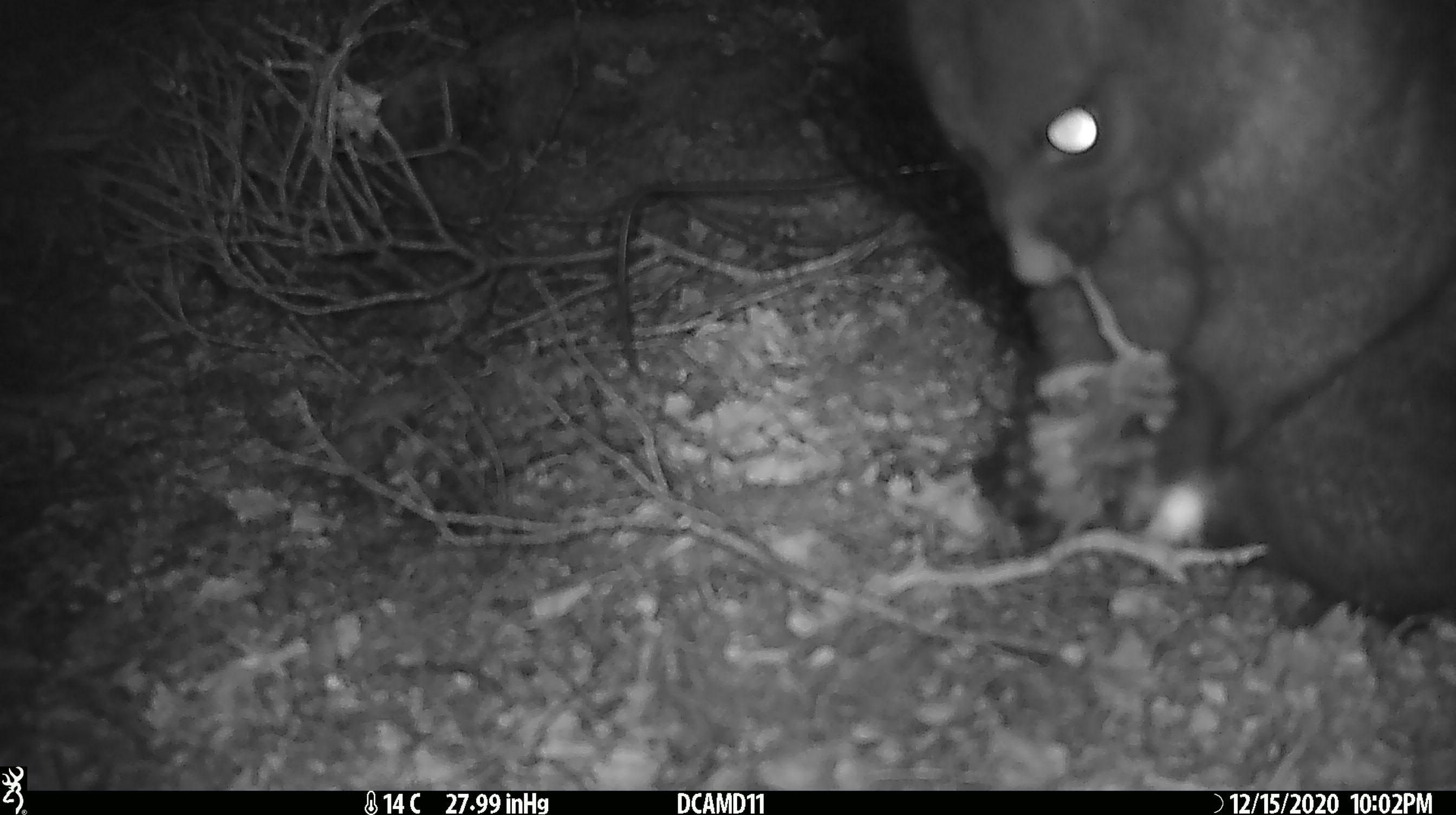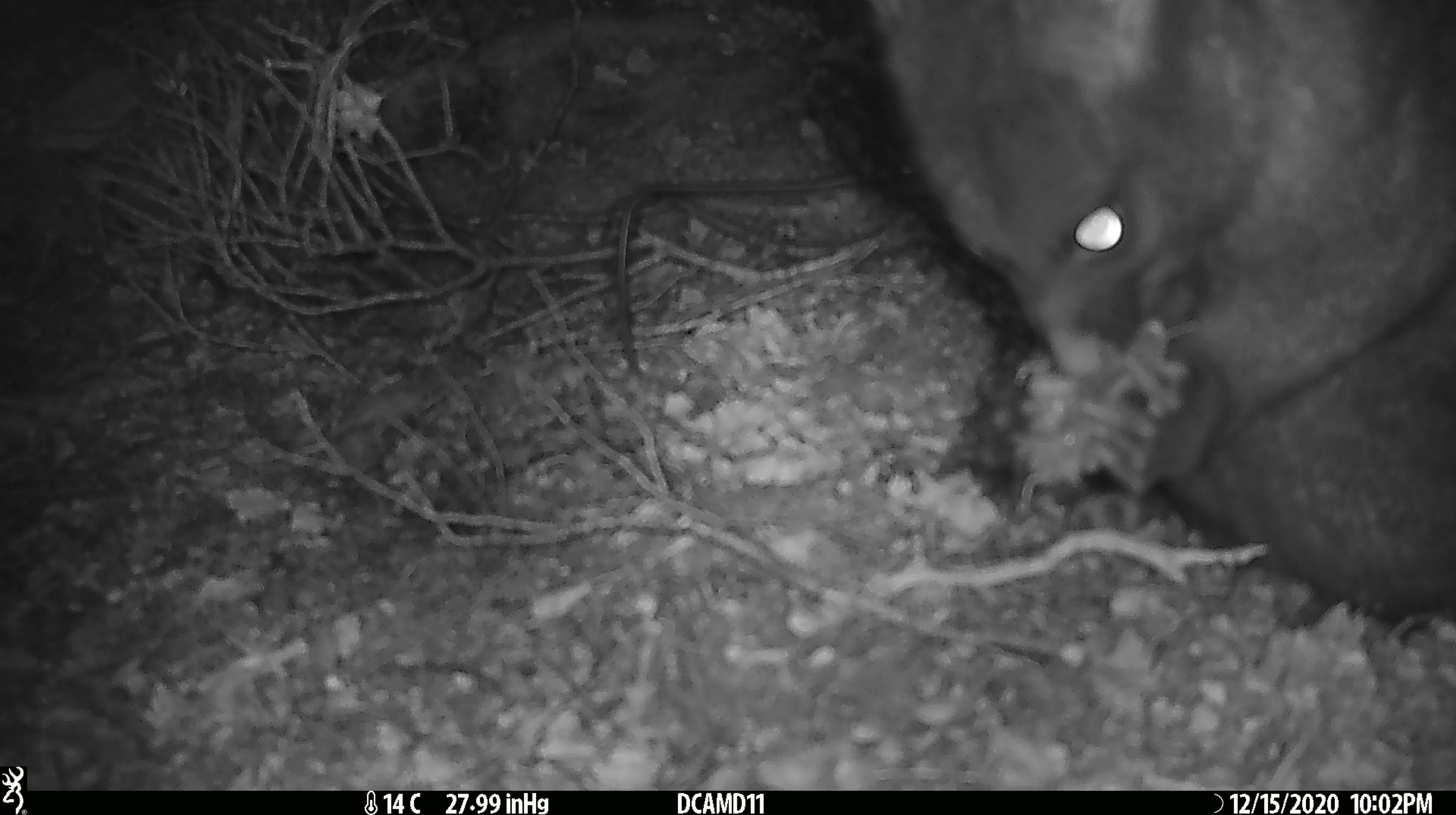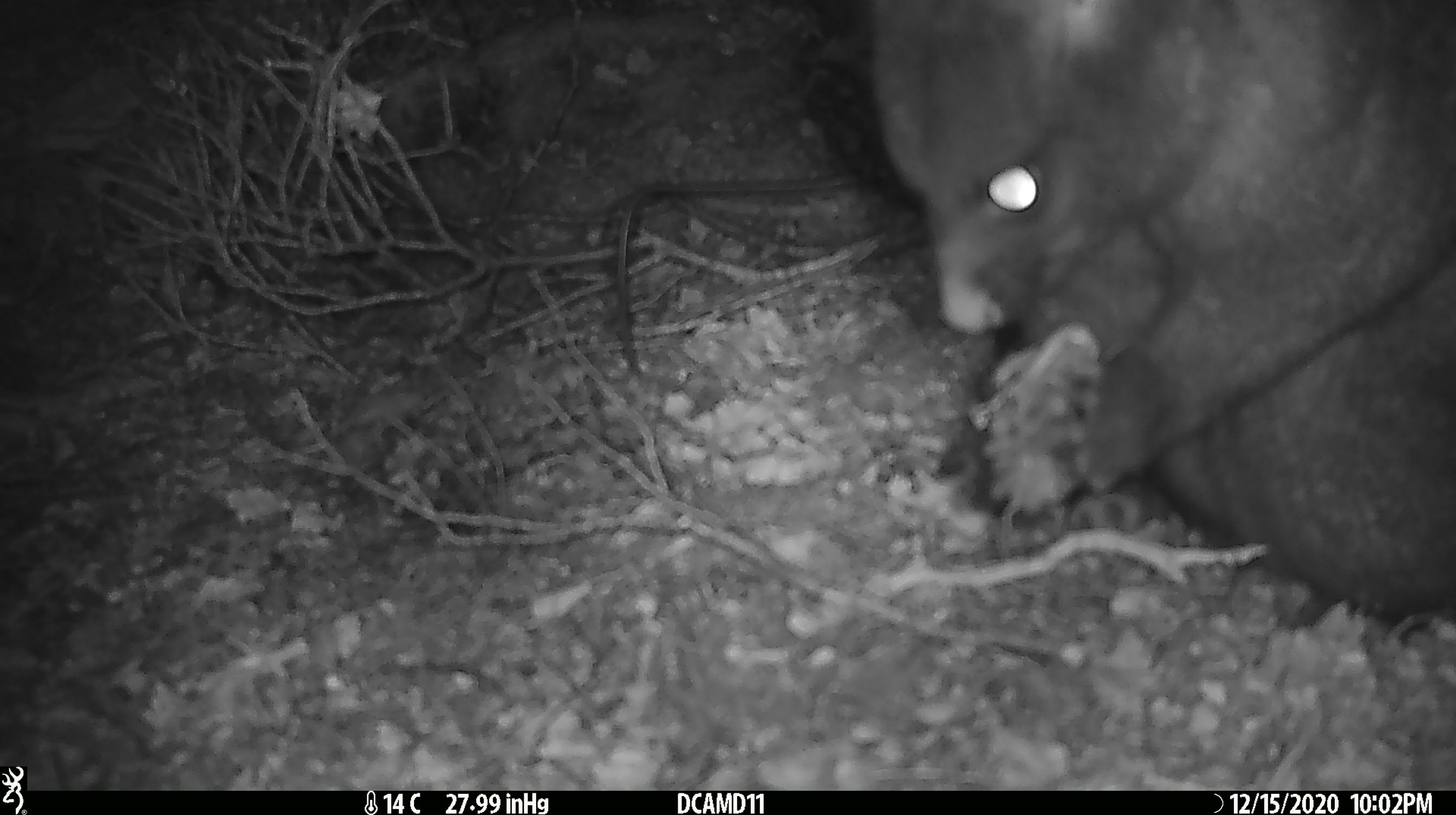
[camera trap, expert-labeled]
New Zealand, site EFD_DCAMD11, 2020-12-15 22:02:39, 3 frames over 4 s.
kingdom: Animalia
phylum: Chordata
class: Mammalia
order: Diprotodontia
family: Phalangeridae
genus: Trichosurus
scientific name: Trichosurus vulpecula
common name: common brushtail possum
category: possum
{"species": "possum (common brushtail possum) (Trichosurus vulpecula)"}